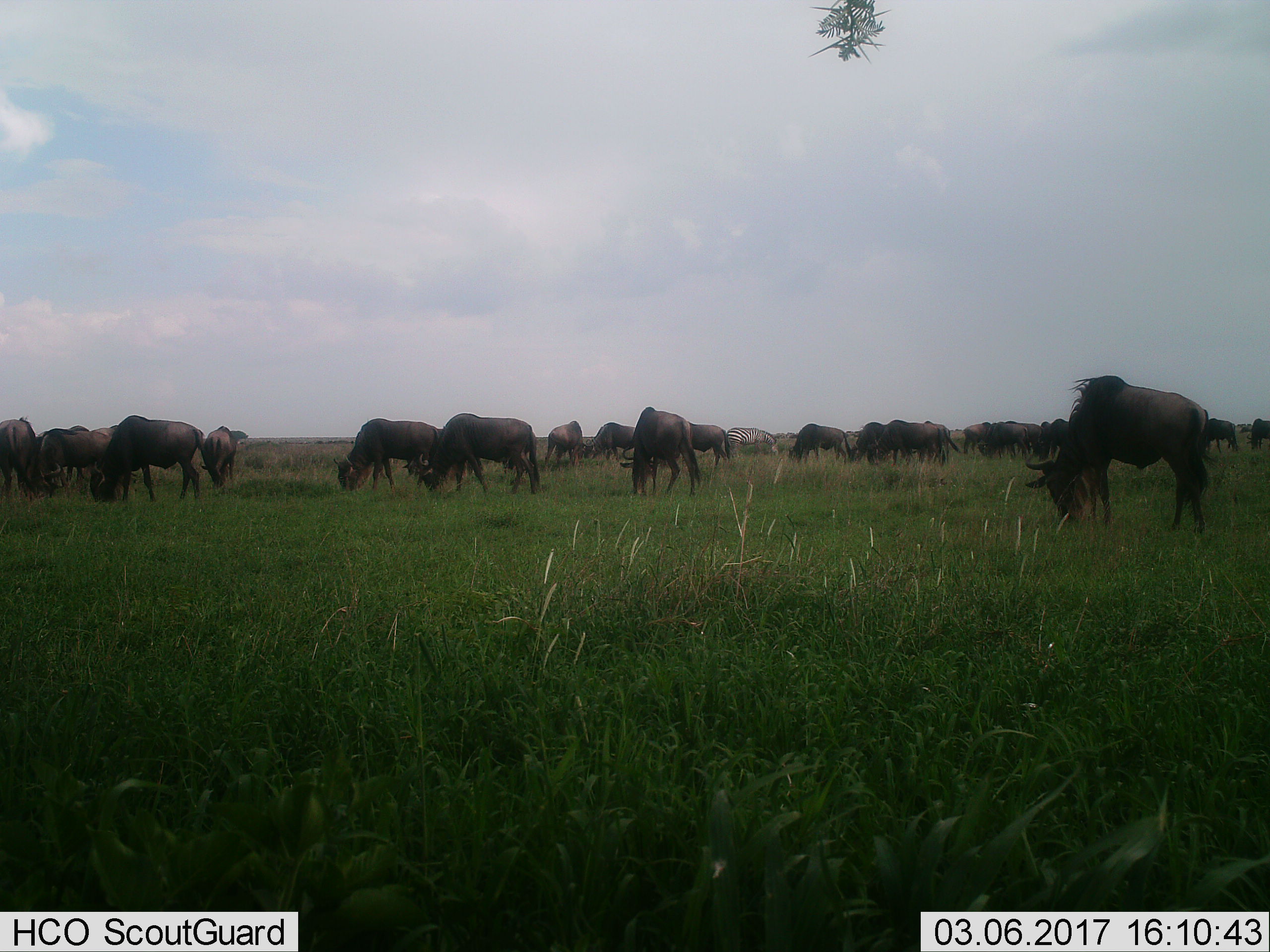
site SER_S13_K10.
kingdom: Animalia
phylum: Chordata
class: Mammalia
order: Artiodactyla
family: Bovidae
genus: Connochaetes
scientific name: Connochaetes taurinus taurinus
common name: blue wildebeest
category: wildebeestblue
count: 11-50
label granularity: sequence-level